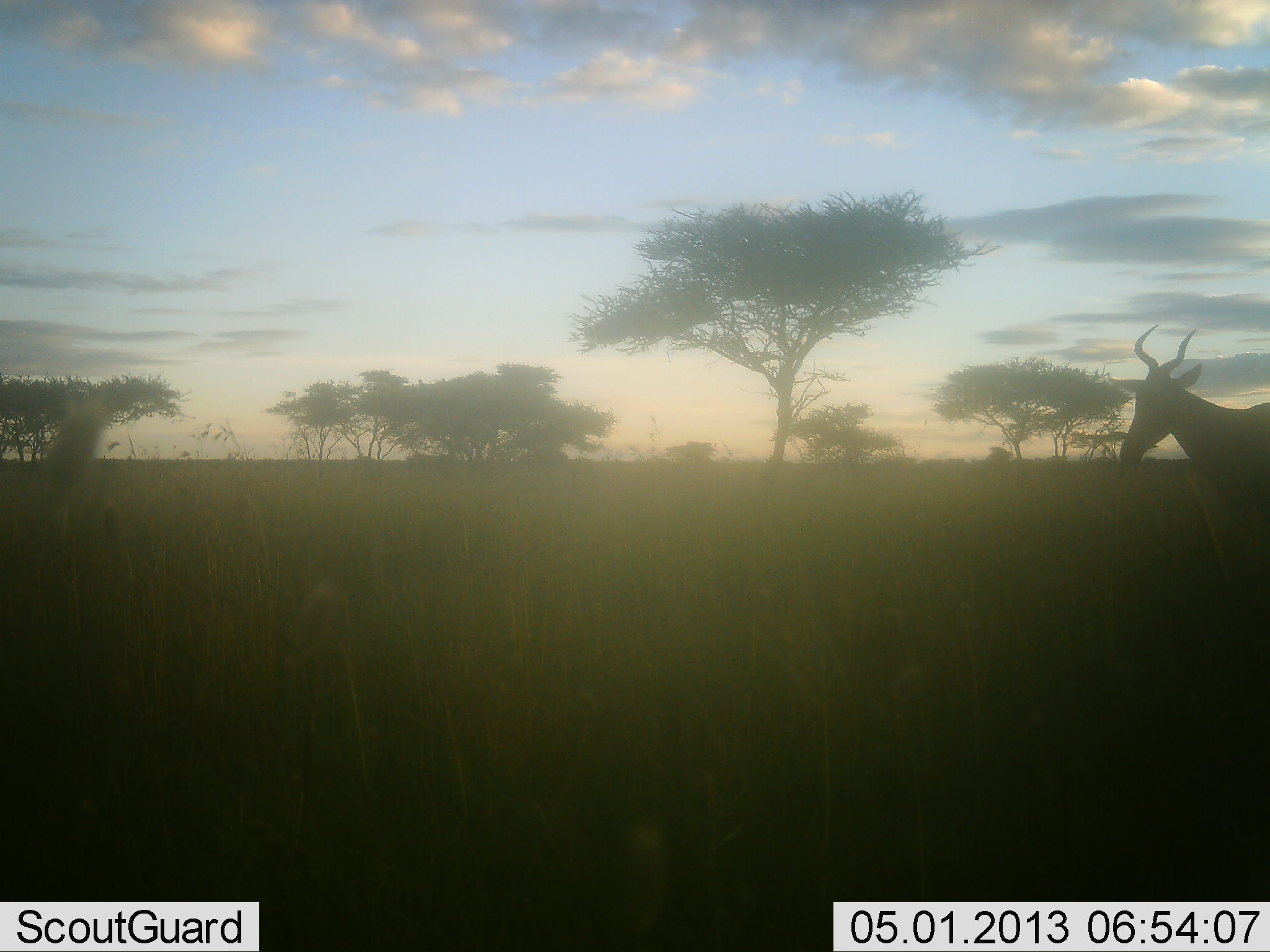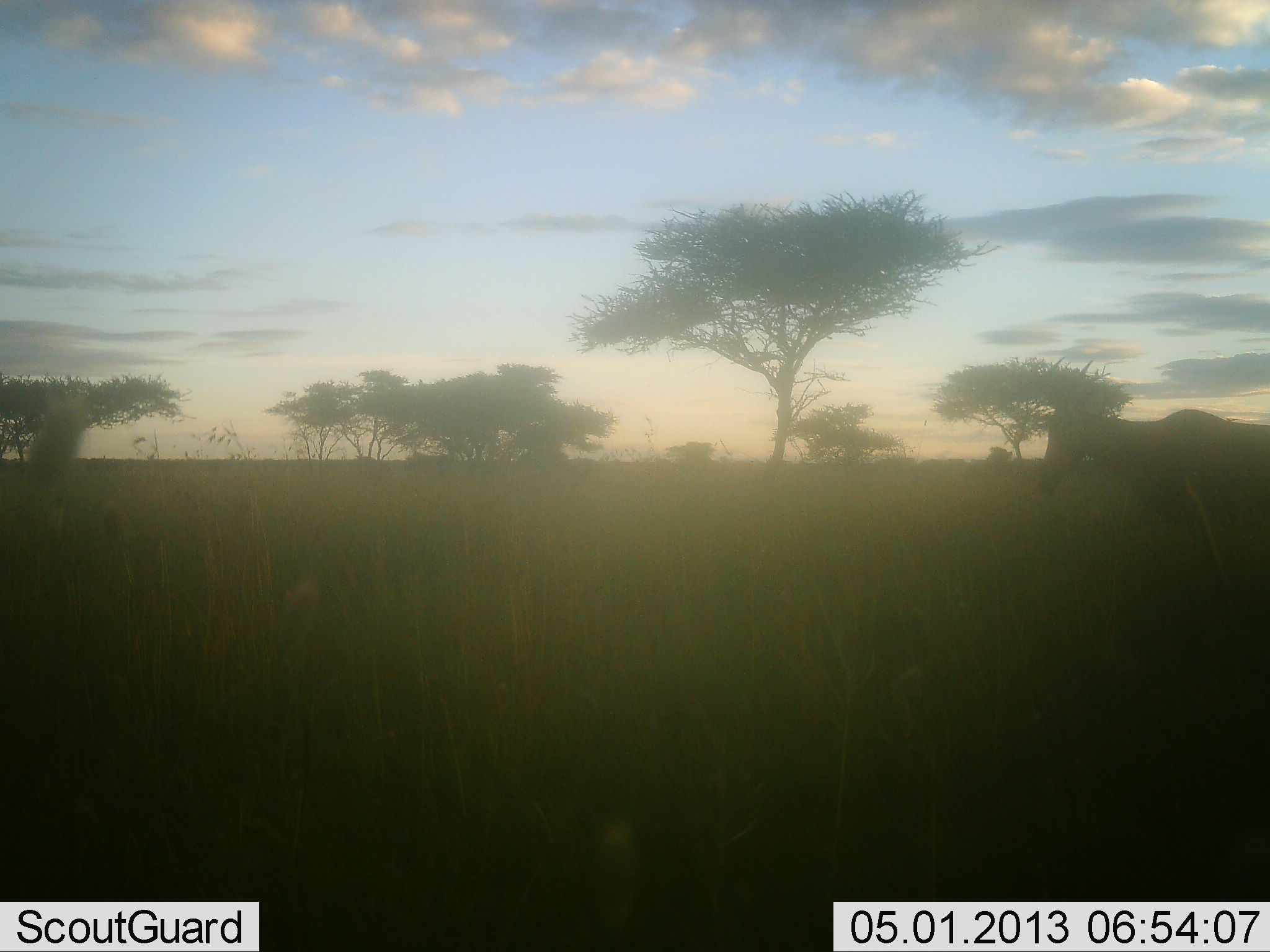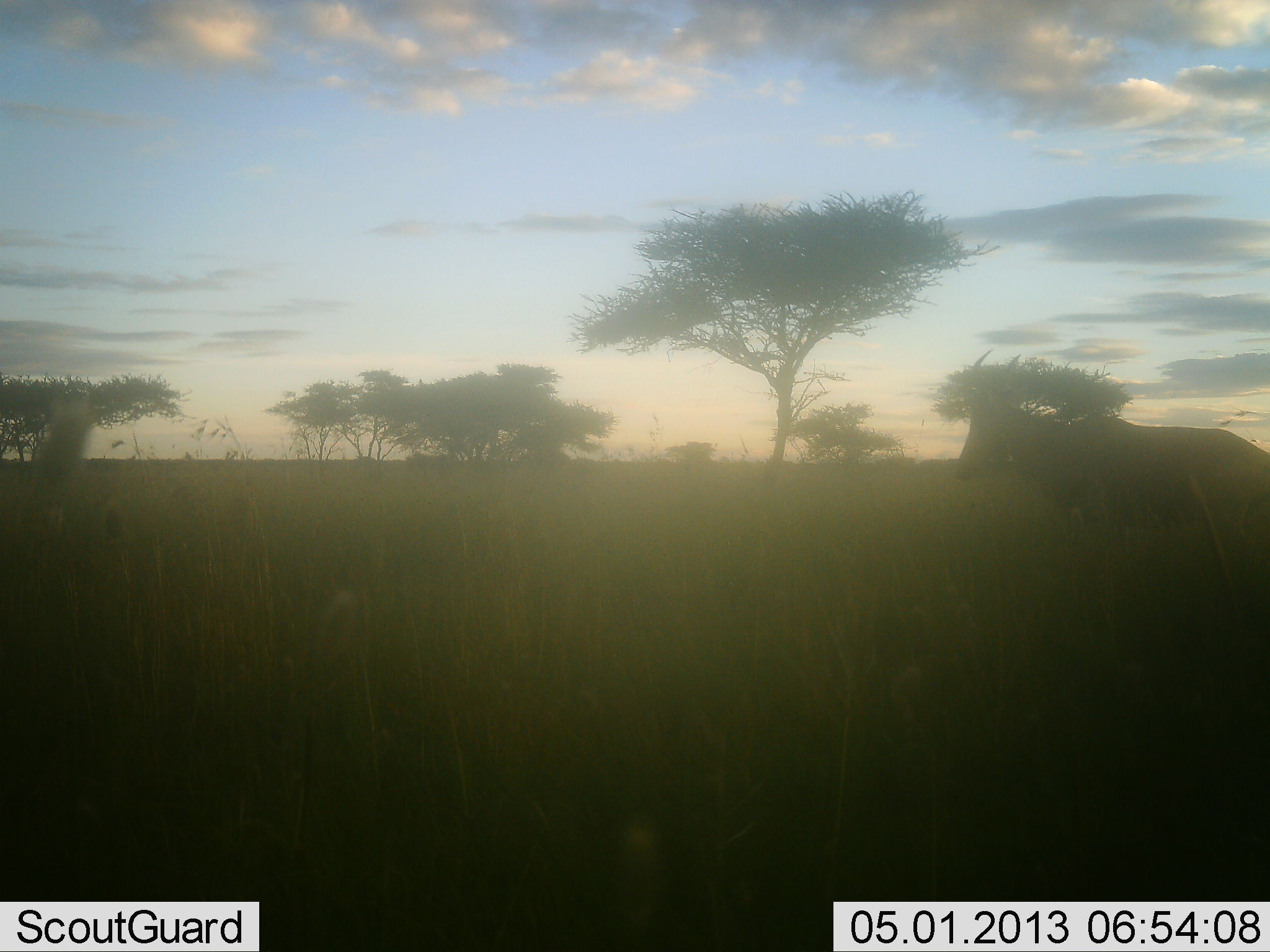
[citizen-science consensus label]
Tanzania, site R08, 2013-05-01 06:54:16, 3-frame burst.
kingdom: Animalia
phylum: Chordata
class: Mammalia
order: Artiodactyla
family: Bovidae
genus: Alcelaphus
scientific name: Alcelaphus buselaphus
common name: hartebeest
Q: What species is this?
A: Hartebeest (Alcelaphus buselaphus).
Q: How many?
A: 1.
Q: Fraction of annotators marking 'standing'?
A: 10%.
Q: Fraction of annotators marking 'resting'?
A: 0%.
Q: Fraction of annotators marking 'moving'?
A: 90%.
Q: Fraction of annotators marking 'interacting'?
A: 0%.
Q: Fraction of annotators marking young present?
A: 0%.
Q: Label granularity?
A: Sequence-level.